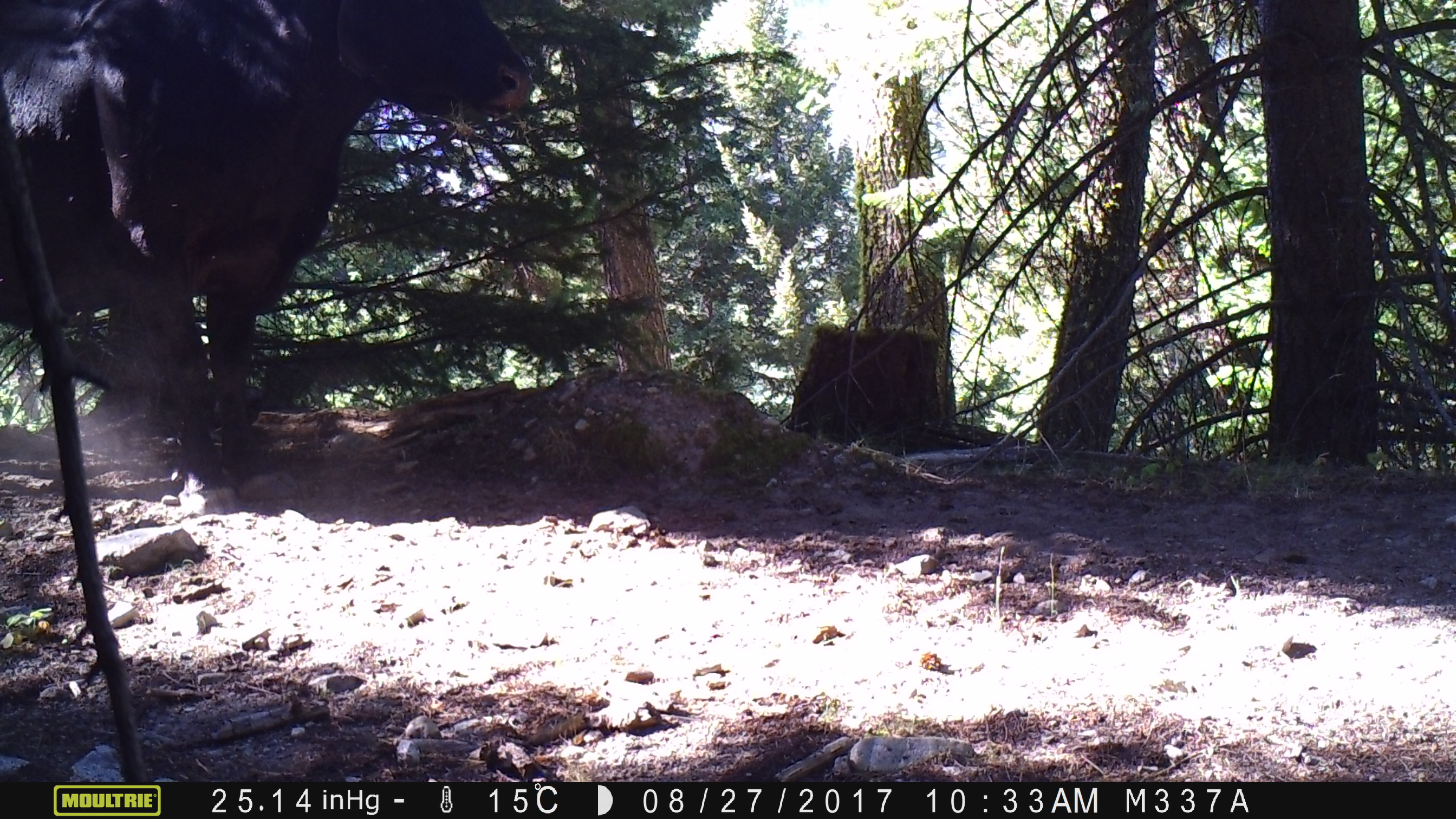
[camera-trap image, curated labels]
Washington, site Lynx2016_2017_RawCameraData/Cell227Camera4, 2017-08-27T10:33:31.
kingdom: Animalia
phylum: Chordata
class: Mammalia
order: Artiodactyla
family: Bovidae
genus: Bos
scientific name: Bos taurus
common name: domestic cattle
Domestic cattle (Bos taurus). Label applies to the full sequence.